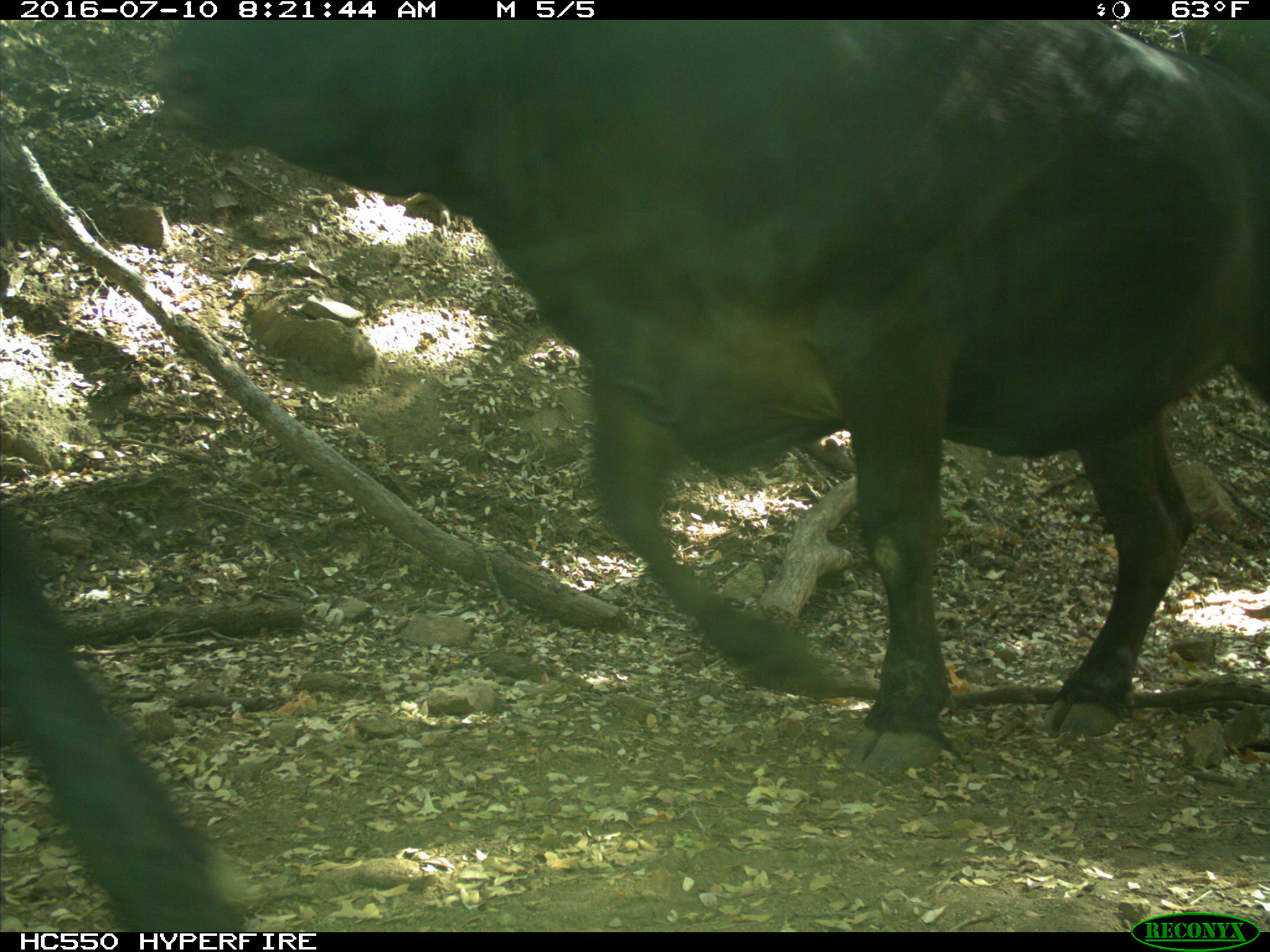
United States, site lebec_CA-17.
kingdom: Animalia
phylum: Chordata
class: Mammalia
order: Artiodactyla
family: Bovidae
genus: Bos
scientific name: Bos taurus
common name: domestic cow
Bos taurus (domestic cow).